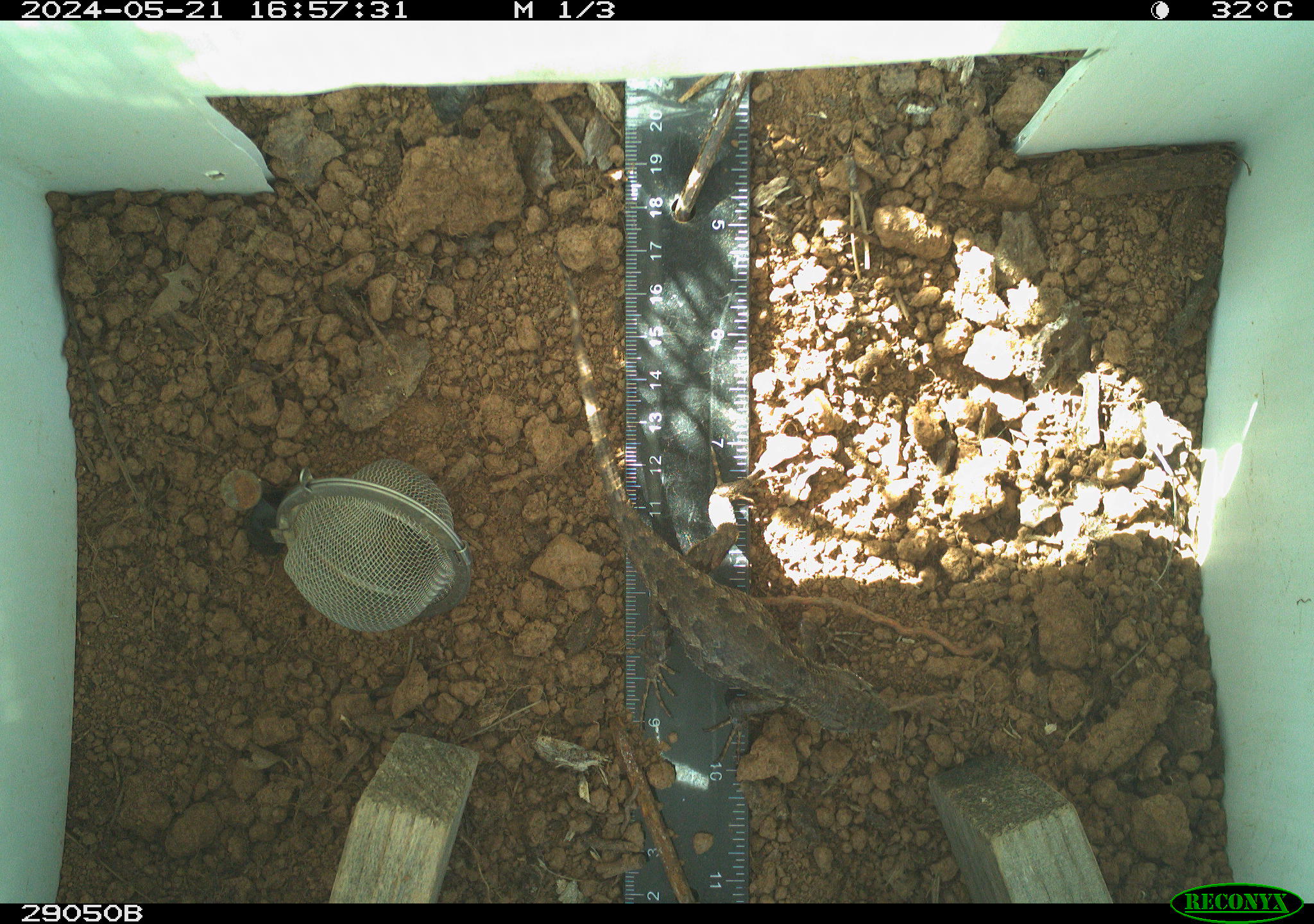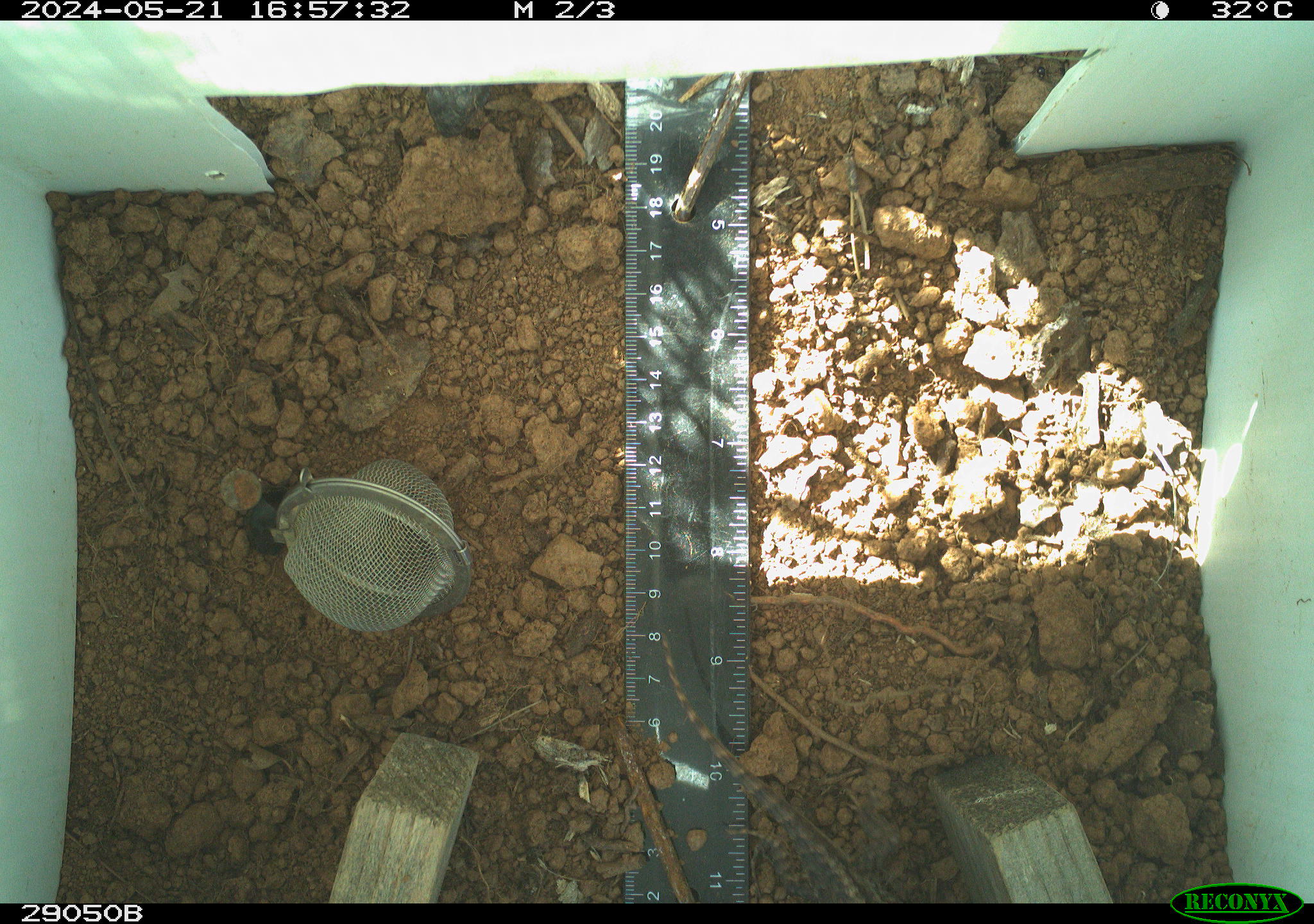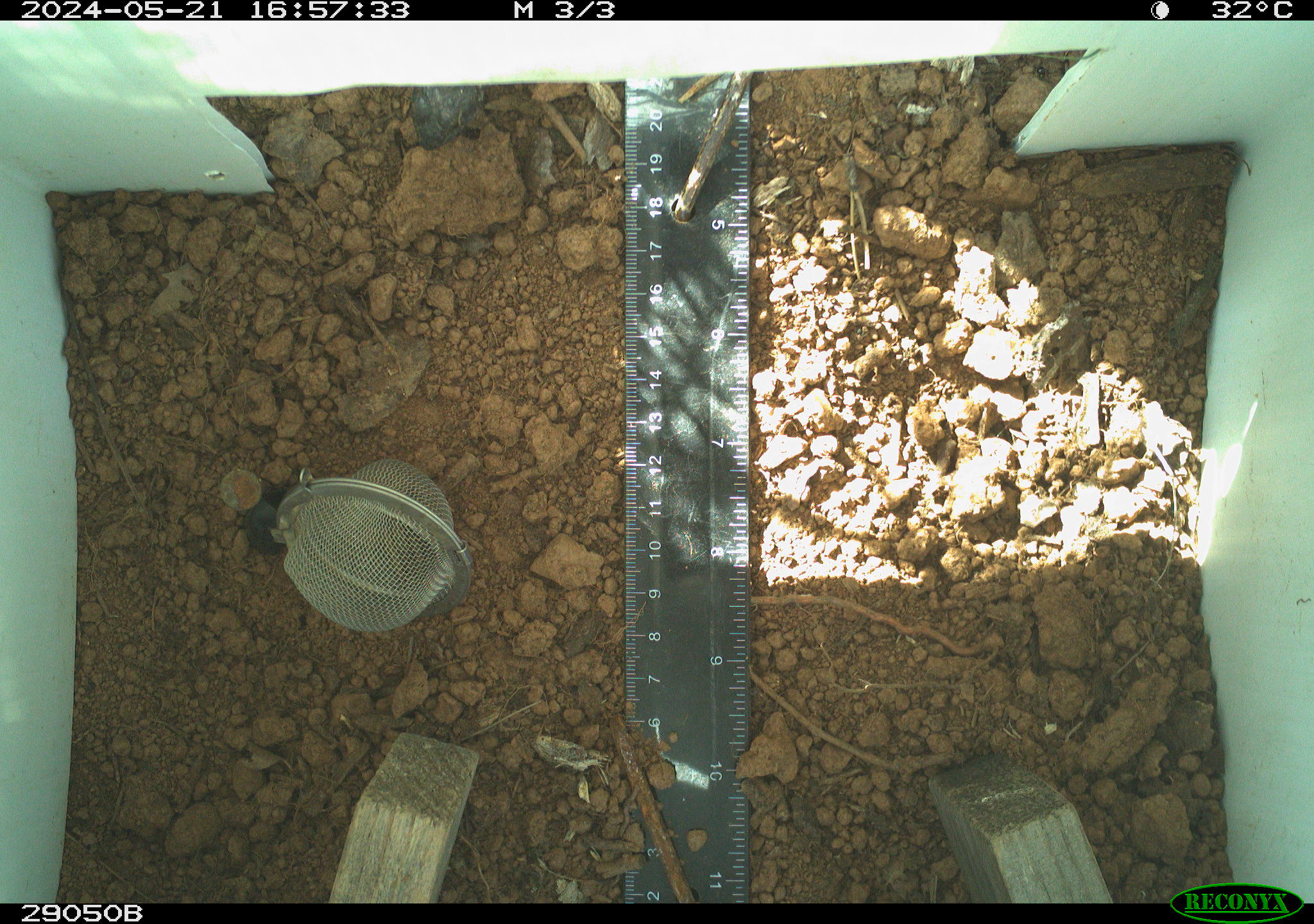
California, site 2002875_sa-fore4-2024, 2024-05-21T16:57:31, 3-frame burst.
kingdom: Animalia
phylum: Chordata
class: Reptilia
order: Squamata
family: Phrynosomatidae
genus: Sceloporus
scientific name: Sceloporus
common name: spiny lizards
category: sceloporus species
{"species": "sceloporus species (spiny lizards) (Sceloporus)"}